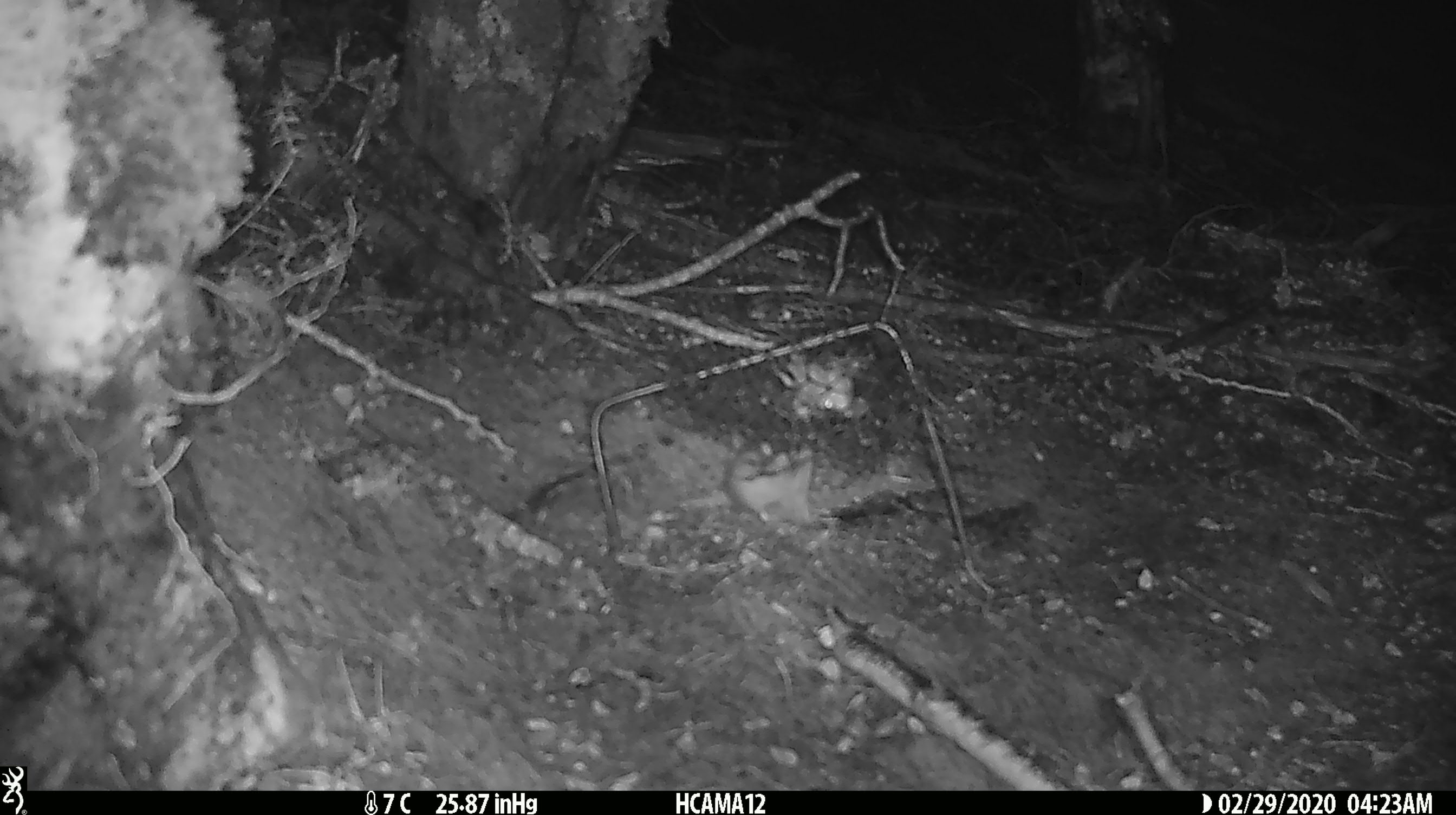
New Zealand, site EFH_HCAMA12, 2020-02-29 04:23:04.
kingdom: Animalia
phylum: Chordata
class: Mammalia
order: Rodentia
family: Muridae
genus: Mus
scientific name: Mus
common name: mouse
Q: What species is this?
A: Mouse (Mus).